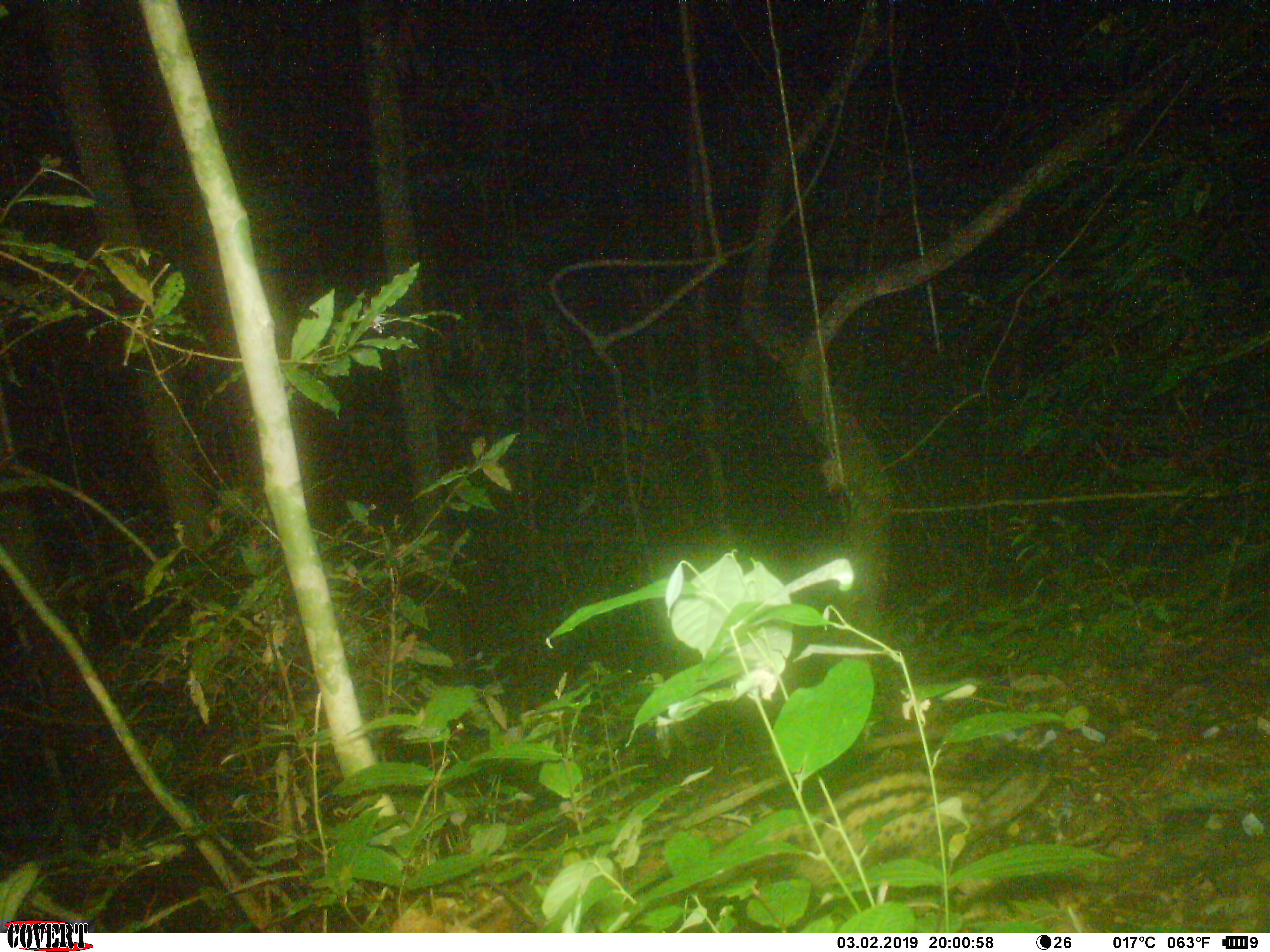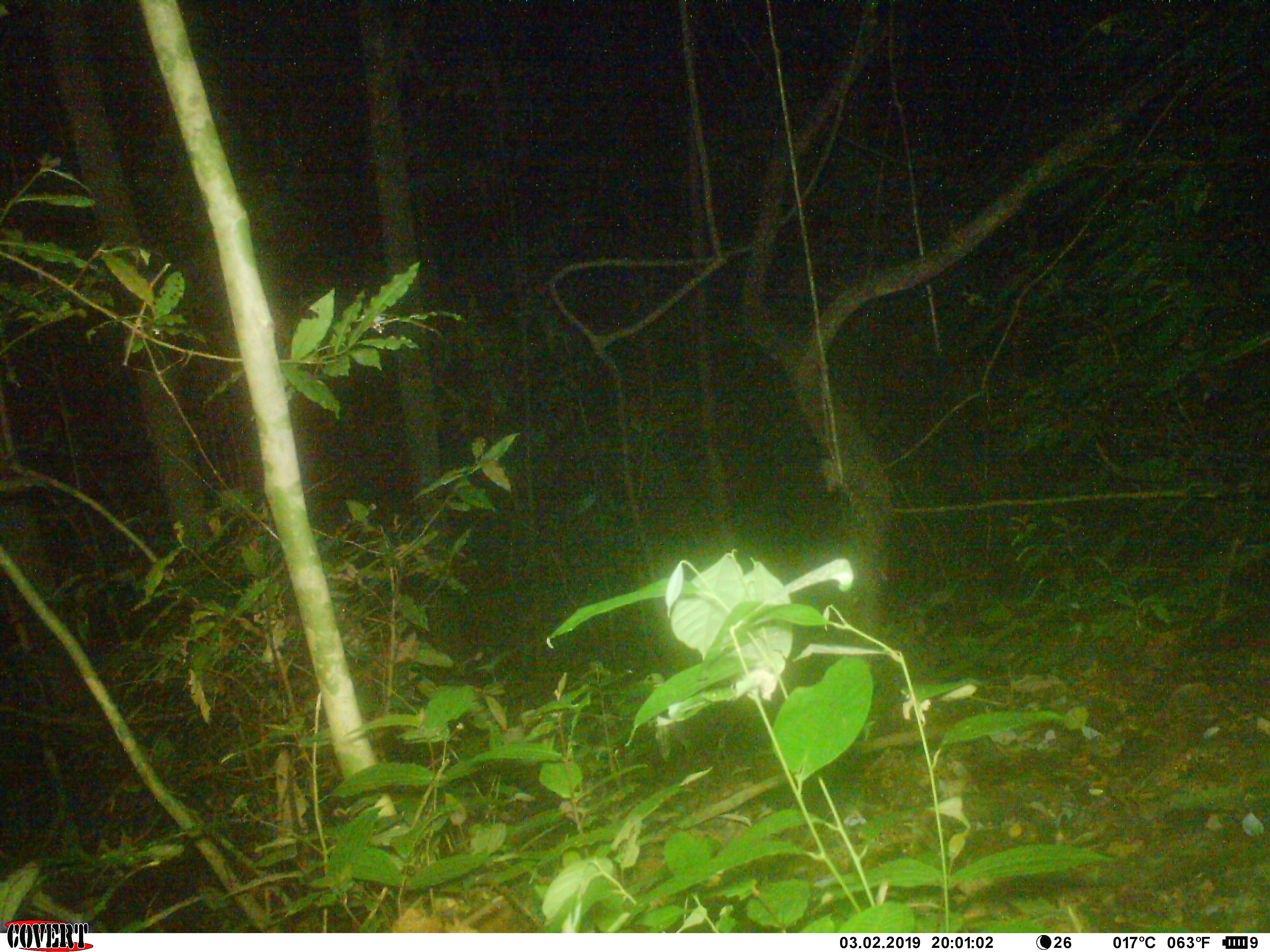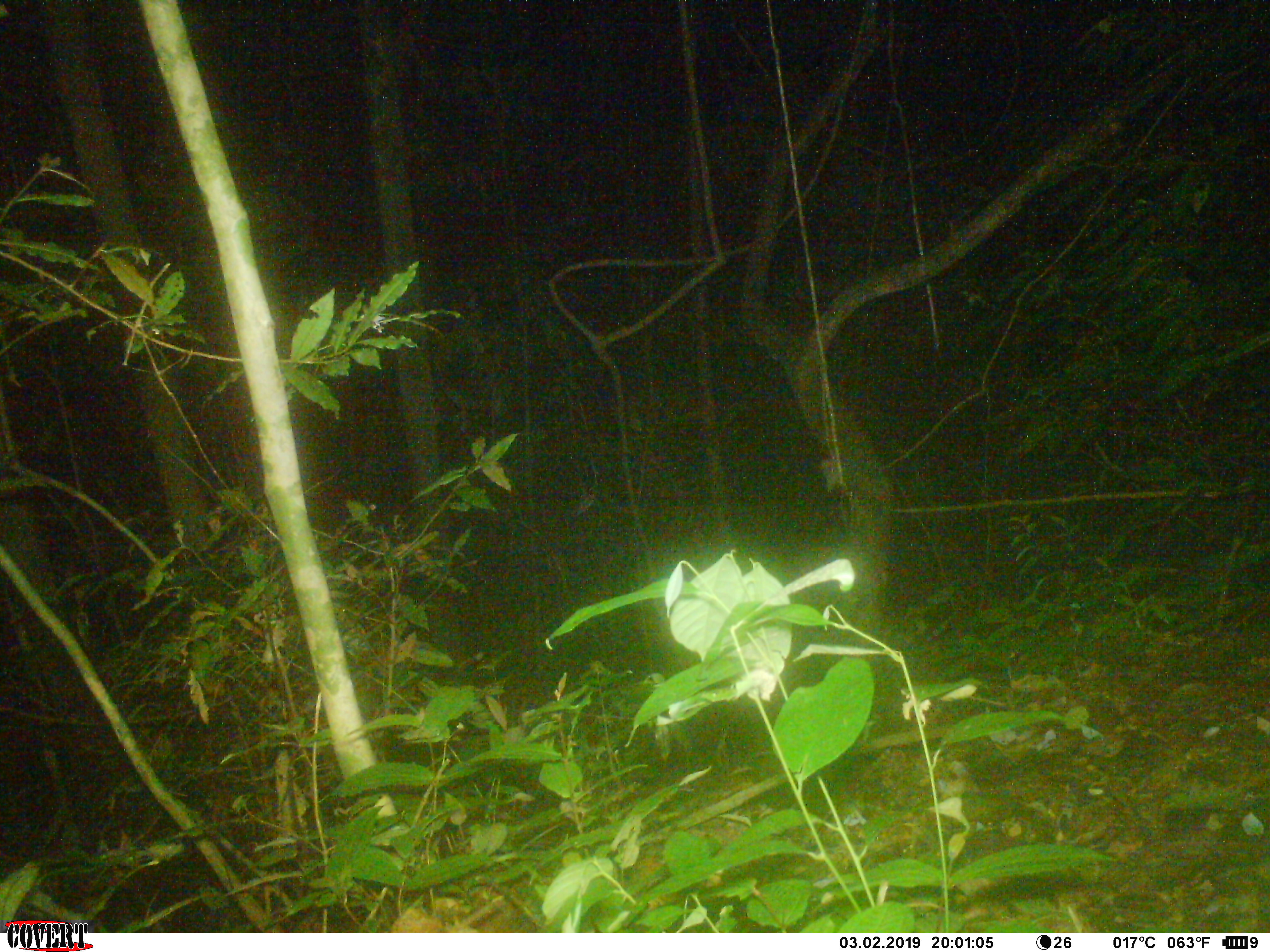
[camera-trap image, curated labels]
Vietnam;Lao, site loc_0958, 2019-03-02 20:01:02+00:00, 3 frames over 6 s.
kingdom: Animalia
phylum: Chordata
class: Mammalia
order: Carnivora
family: Viverridae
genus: Paradoxurus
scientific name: Paradoxurus hermaphroditus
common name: common palm civet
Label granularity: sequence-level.